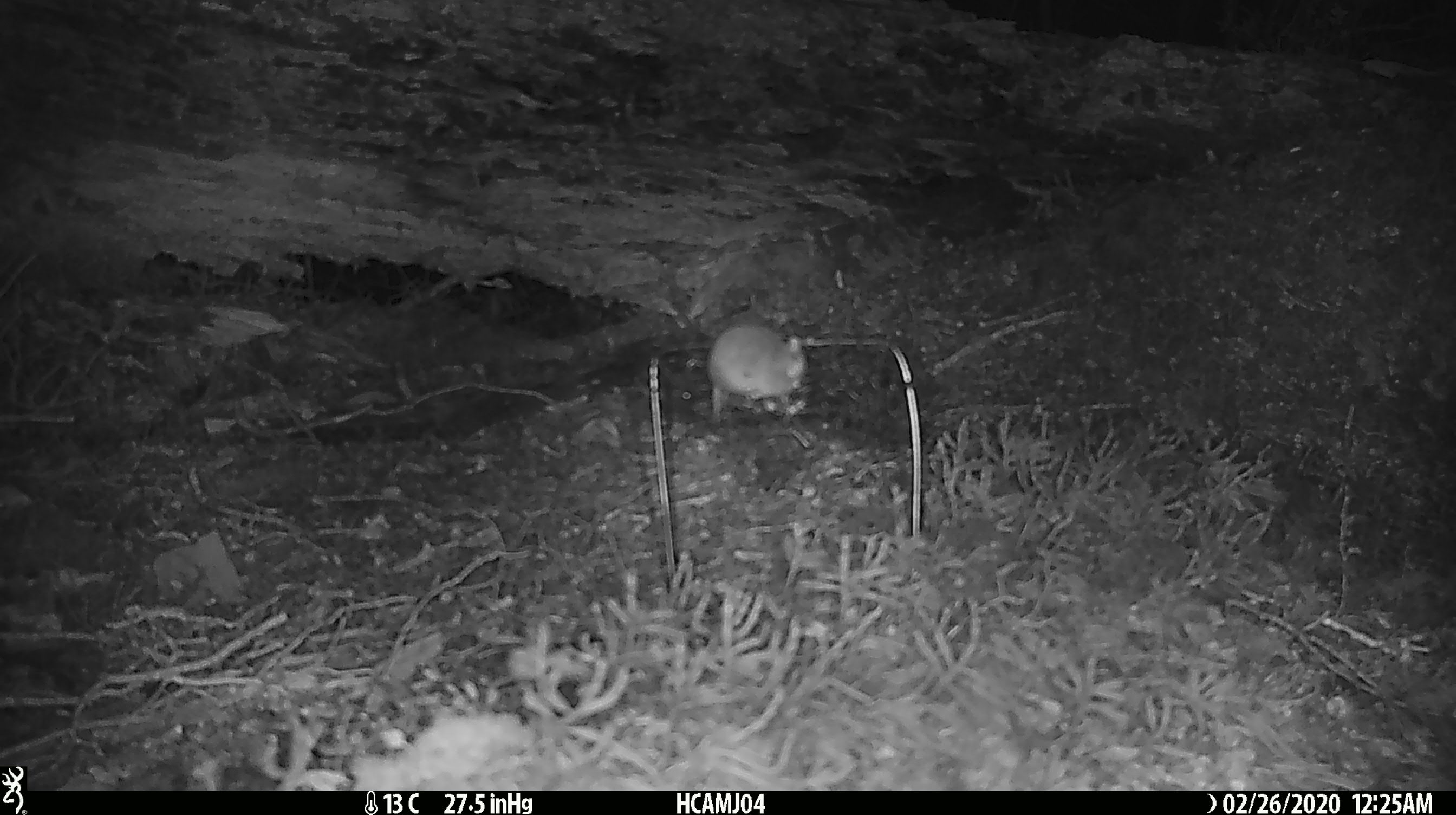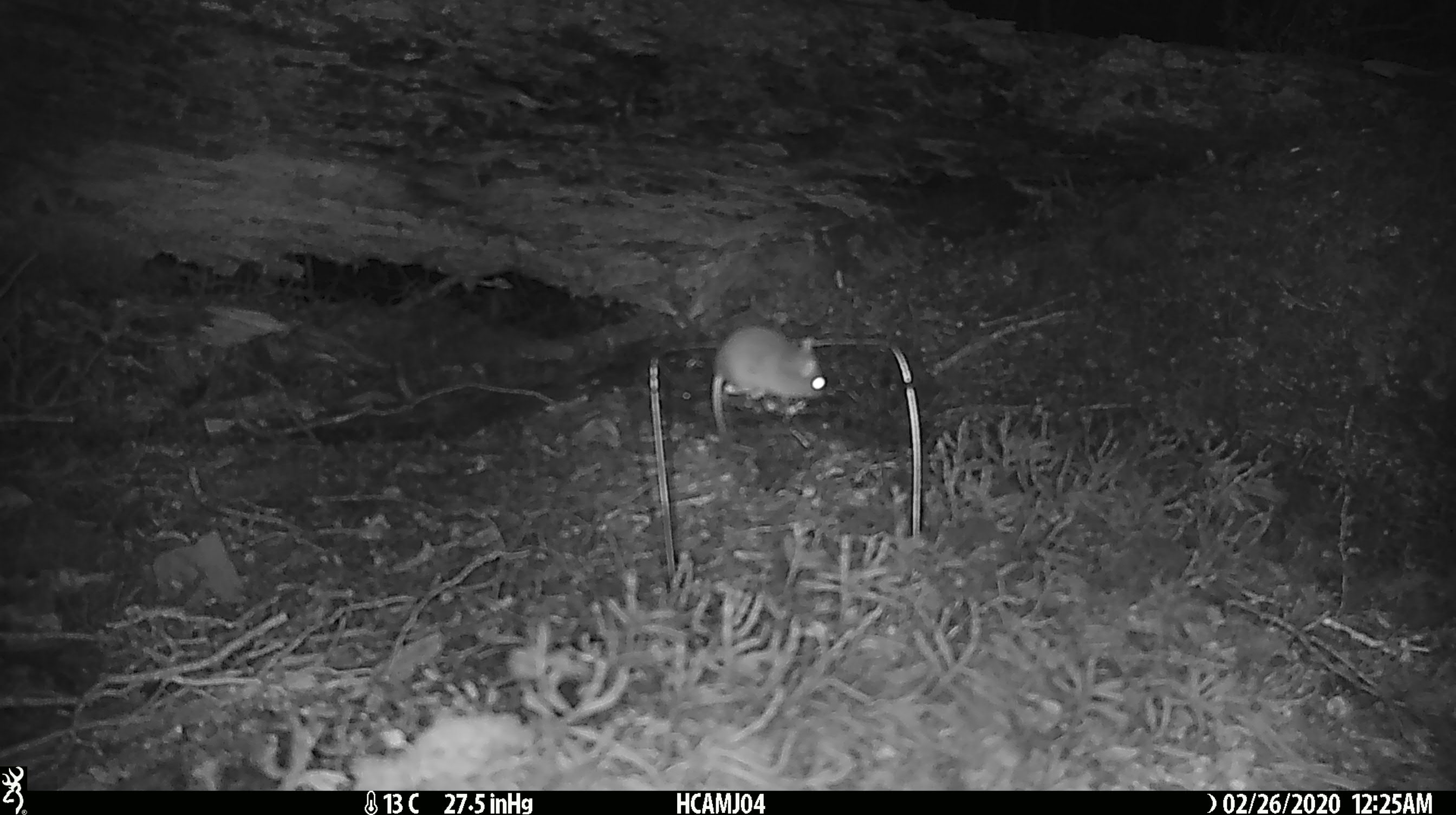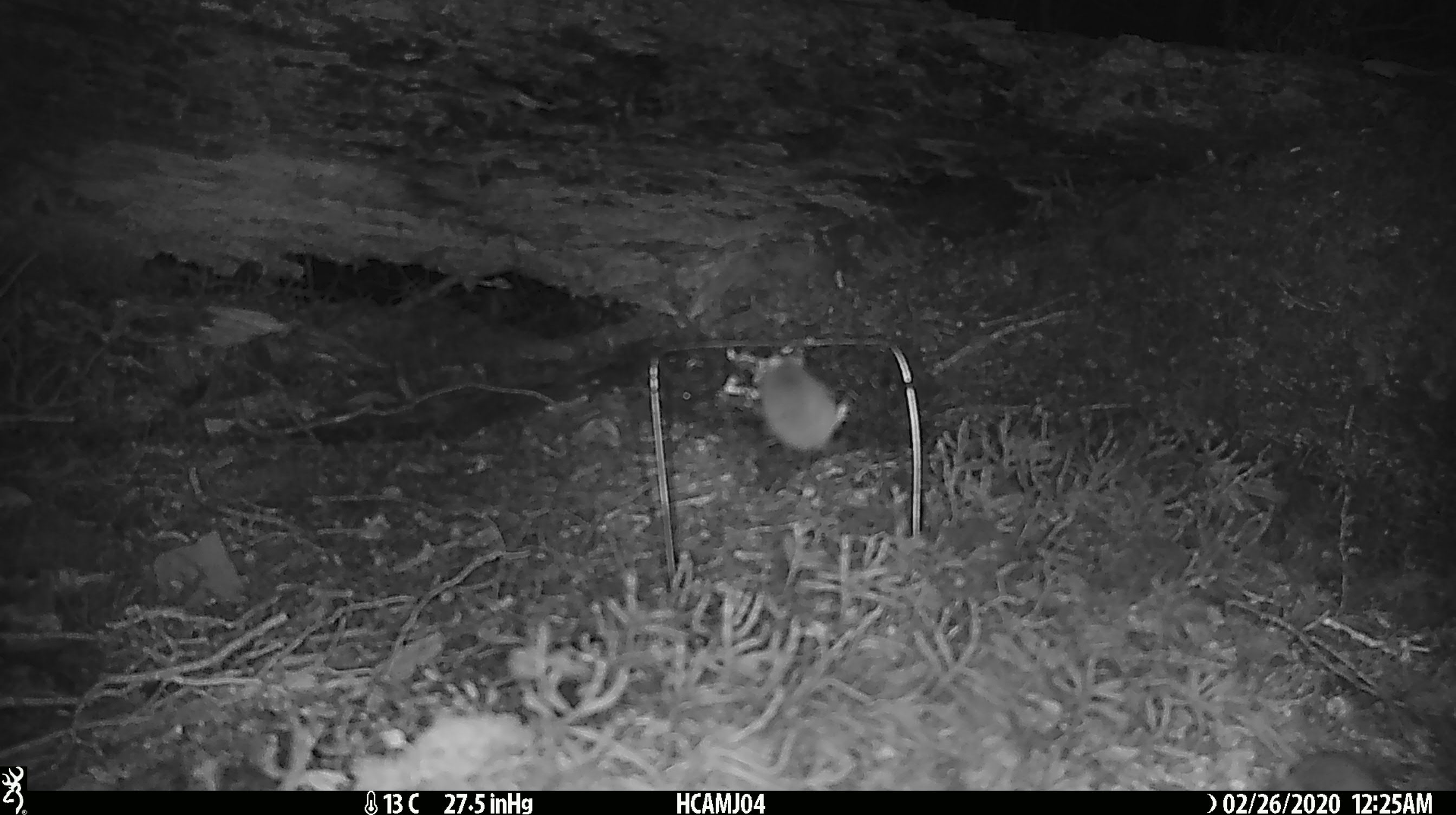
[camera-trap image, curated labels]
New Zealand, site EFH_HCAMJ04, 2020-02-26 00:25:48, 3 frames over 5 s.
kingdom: Animalia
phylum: Chordata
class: Mammalia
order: Rodentia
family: Muridae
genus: Mus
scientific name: Mus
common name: mouse